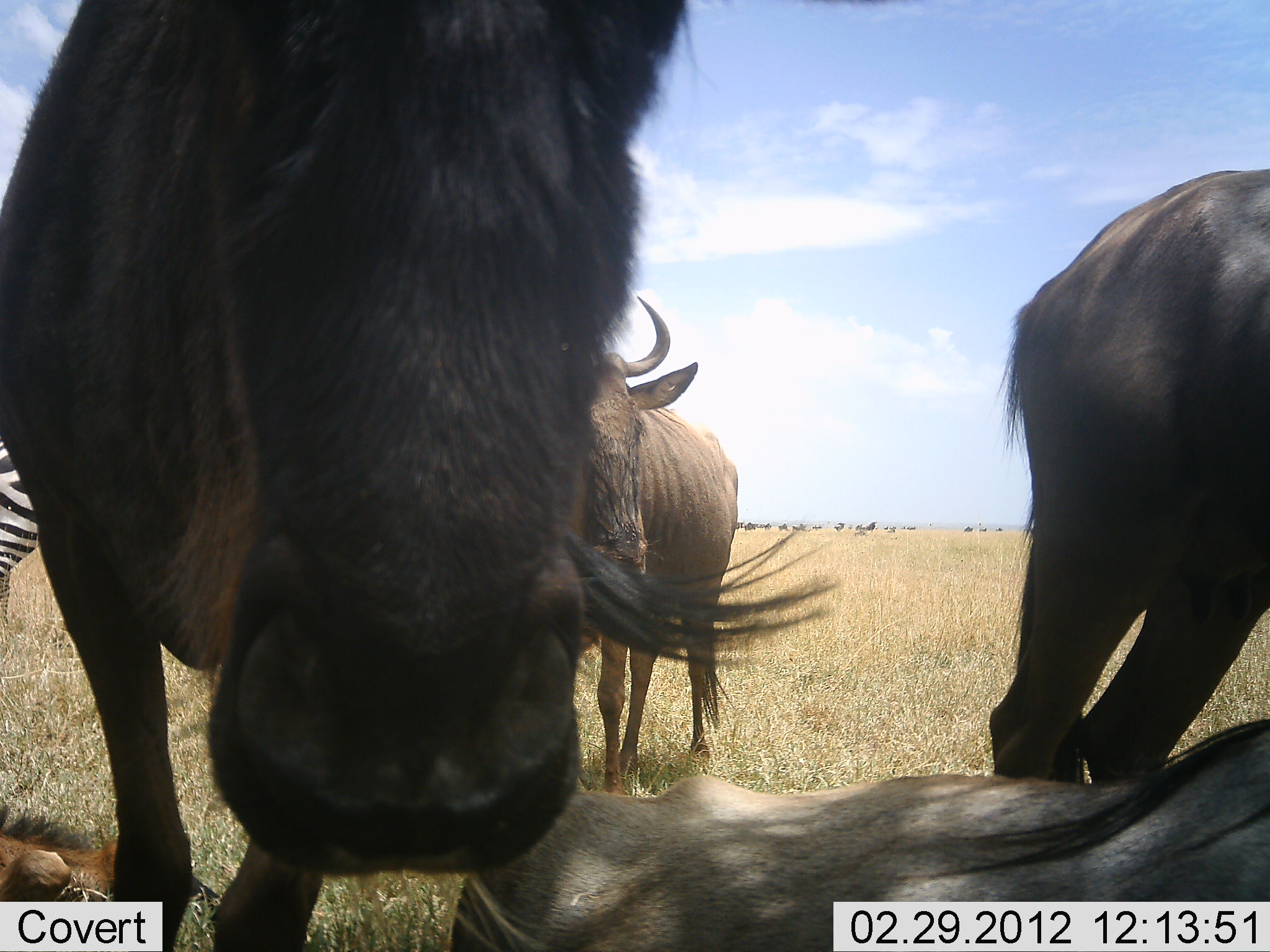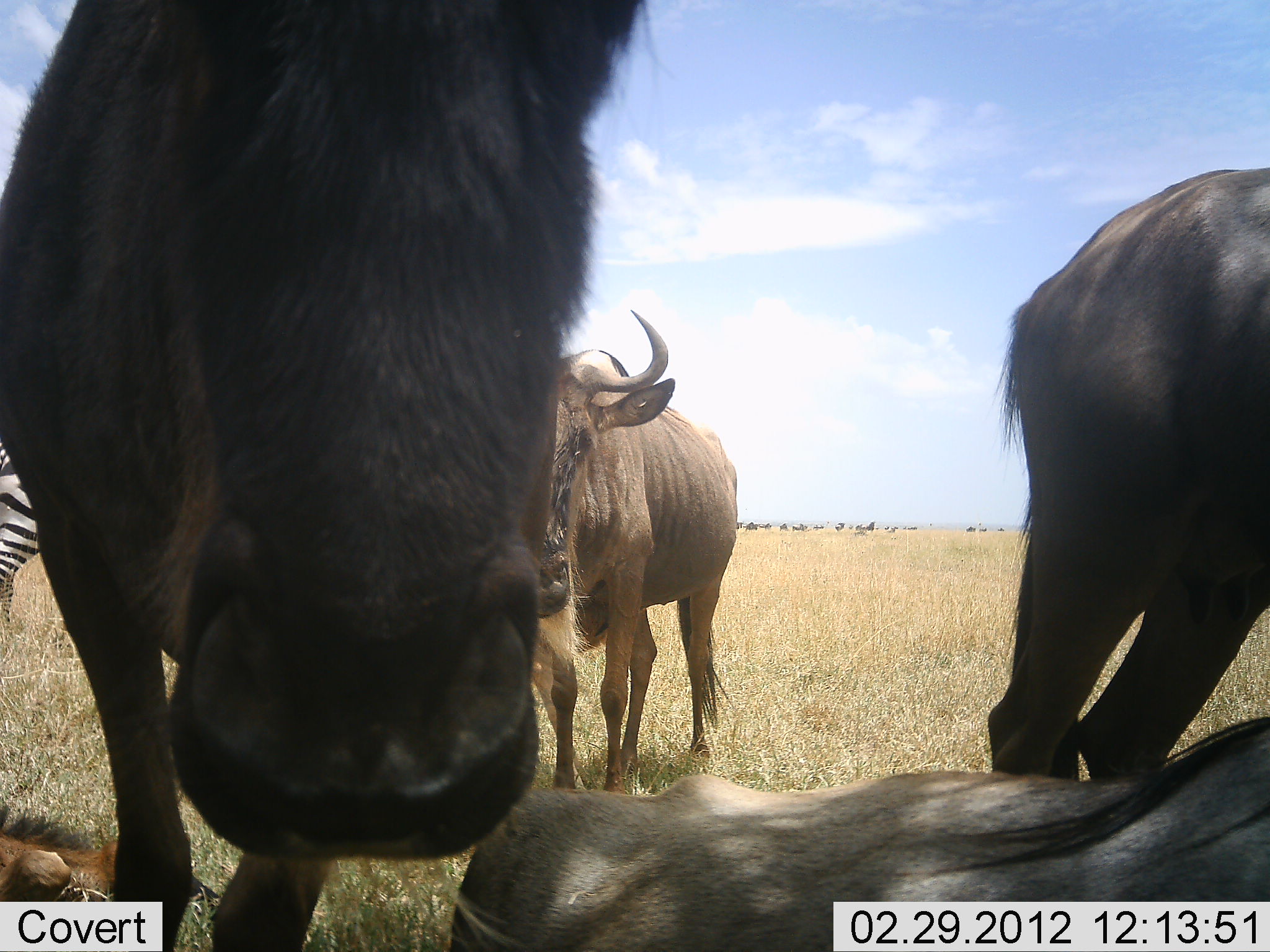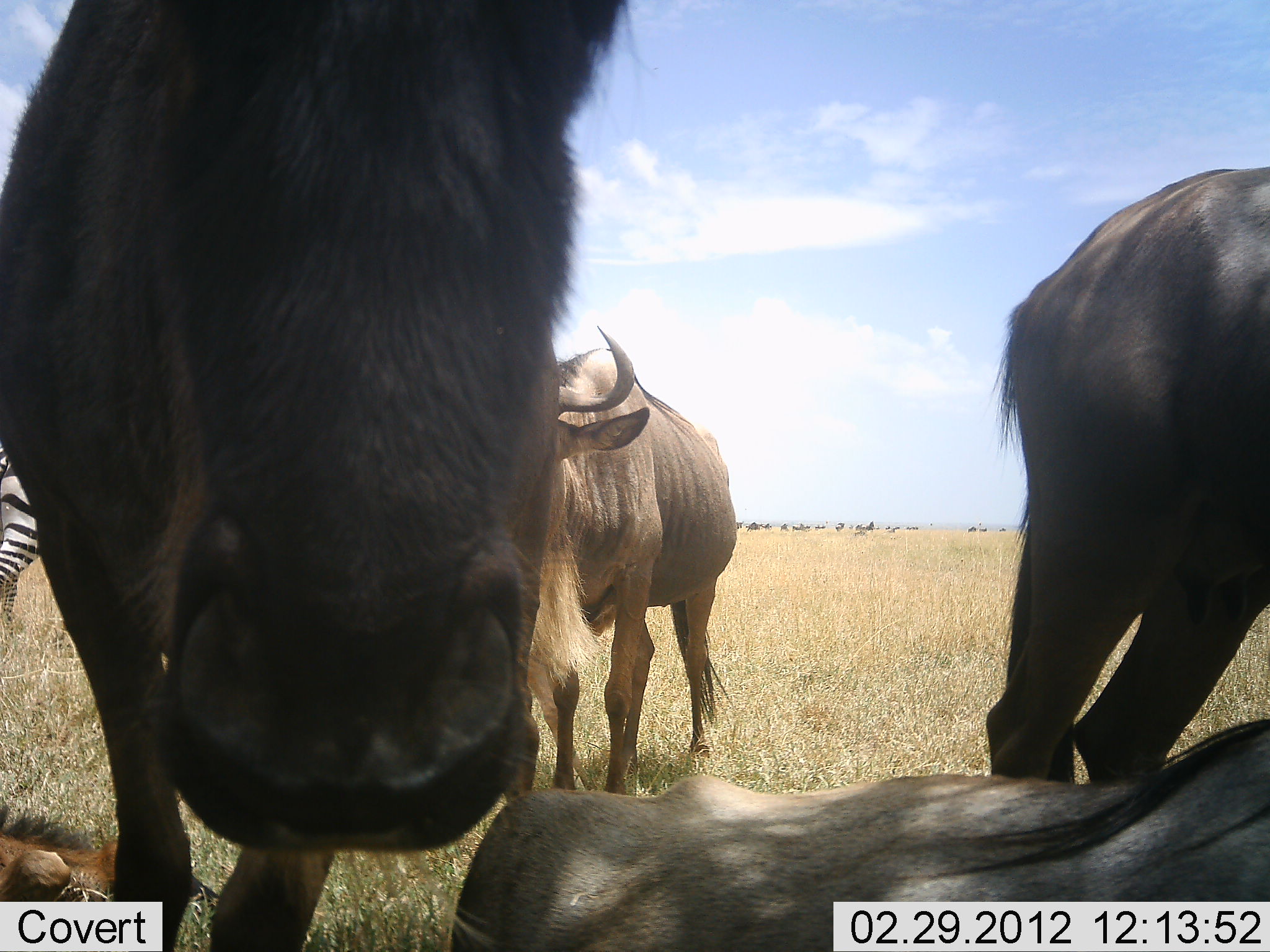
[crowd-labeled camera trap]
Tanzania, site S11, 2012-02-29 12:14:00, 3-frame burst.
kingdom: Animalia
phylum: Chordata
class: Mammalia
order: Artiodactyla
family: Bovidae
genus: Connochaetes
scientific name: Connochaetes taurinus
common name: blue wildebeest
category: wildebeest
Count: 5.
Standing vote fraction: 88%.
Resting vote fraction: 88%.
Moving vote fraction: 6%.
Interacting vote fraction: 0%.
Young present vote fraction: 41%.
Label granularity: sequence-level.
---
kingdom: Animalia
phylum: Chordata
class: Mammalia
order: Perissodactyla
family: Equidae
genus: Equus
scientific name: Equus quagga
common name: plains zebra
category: zebra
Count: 1.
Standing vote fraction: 100%.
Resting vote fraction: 0%.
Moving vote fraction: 0%.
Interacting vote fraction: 0%.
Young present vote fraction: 0%.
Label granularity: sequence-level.